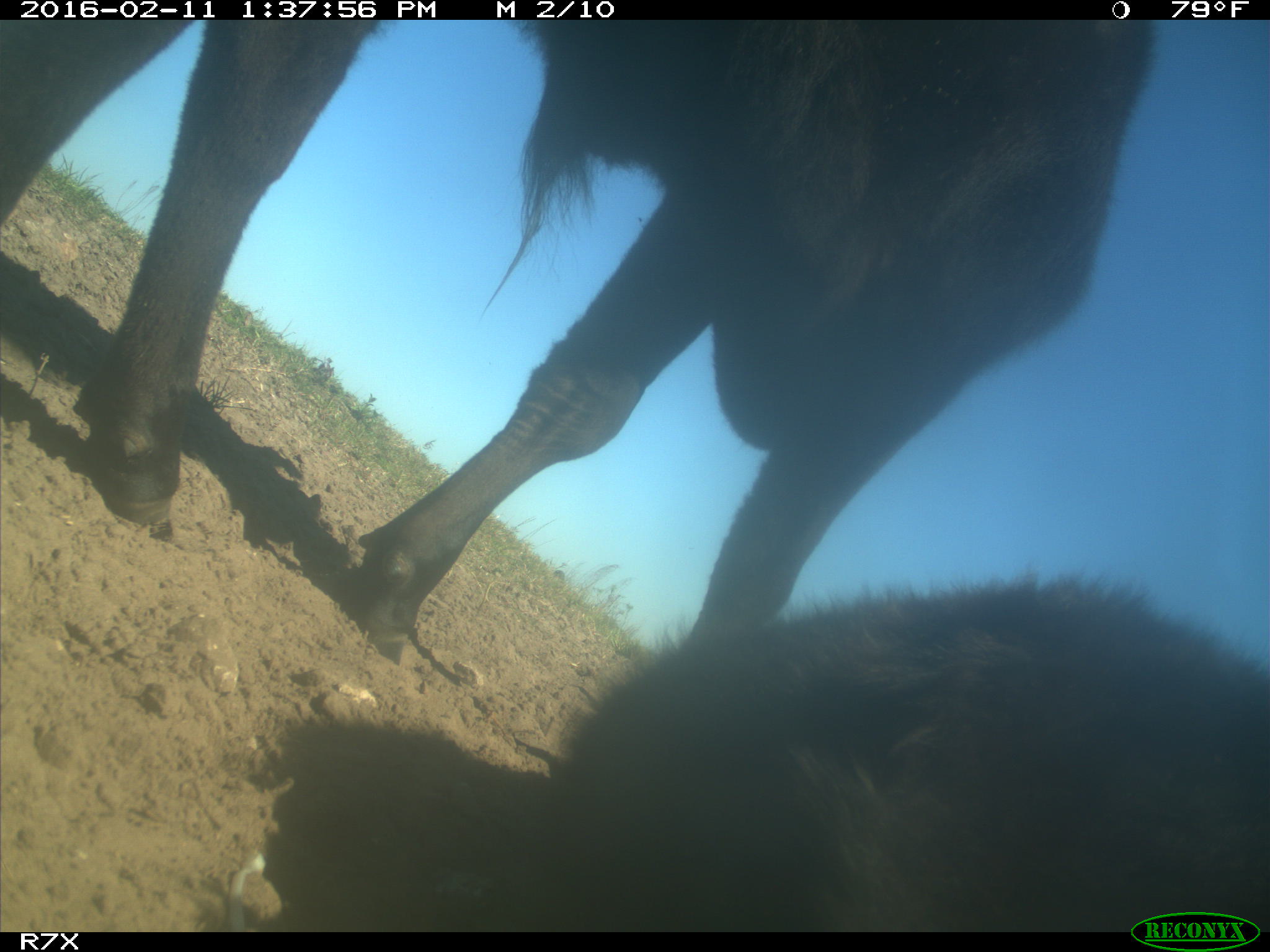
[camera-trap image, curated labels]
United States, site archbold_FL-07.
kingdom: Animalia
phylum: Chordata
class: Mammalia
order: Artiodactyla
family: Bovidae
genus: Bos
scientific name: Bos taurus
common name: domestic cow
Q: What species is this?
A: Bos taurus (domestic cow).